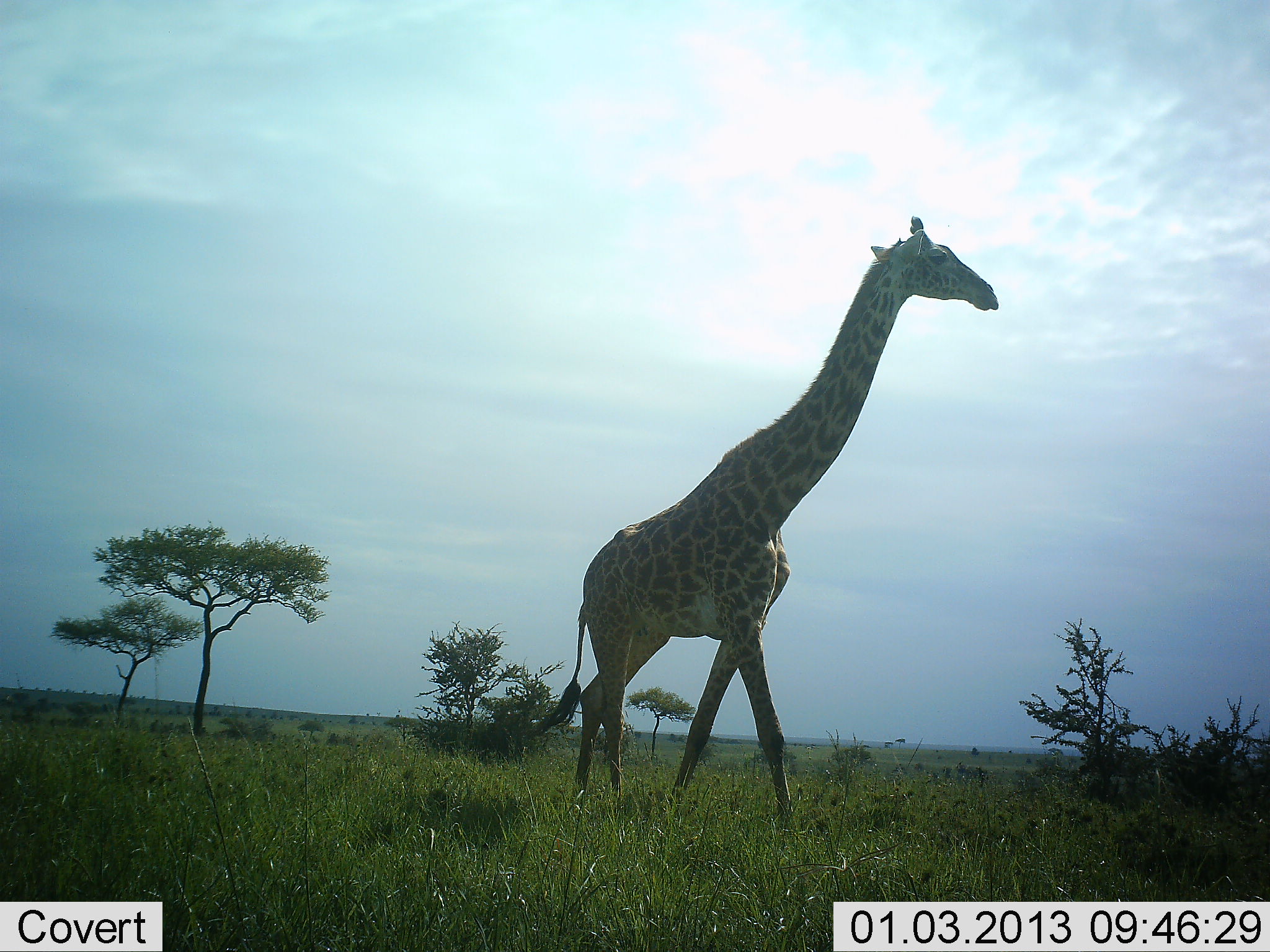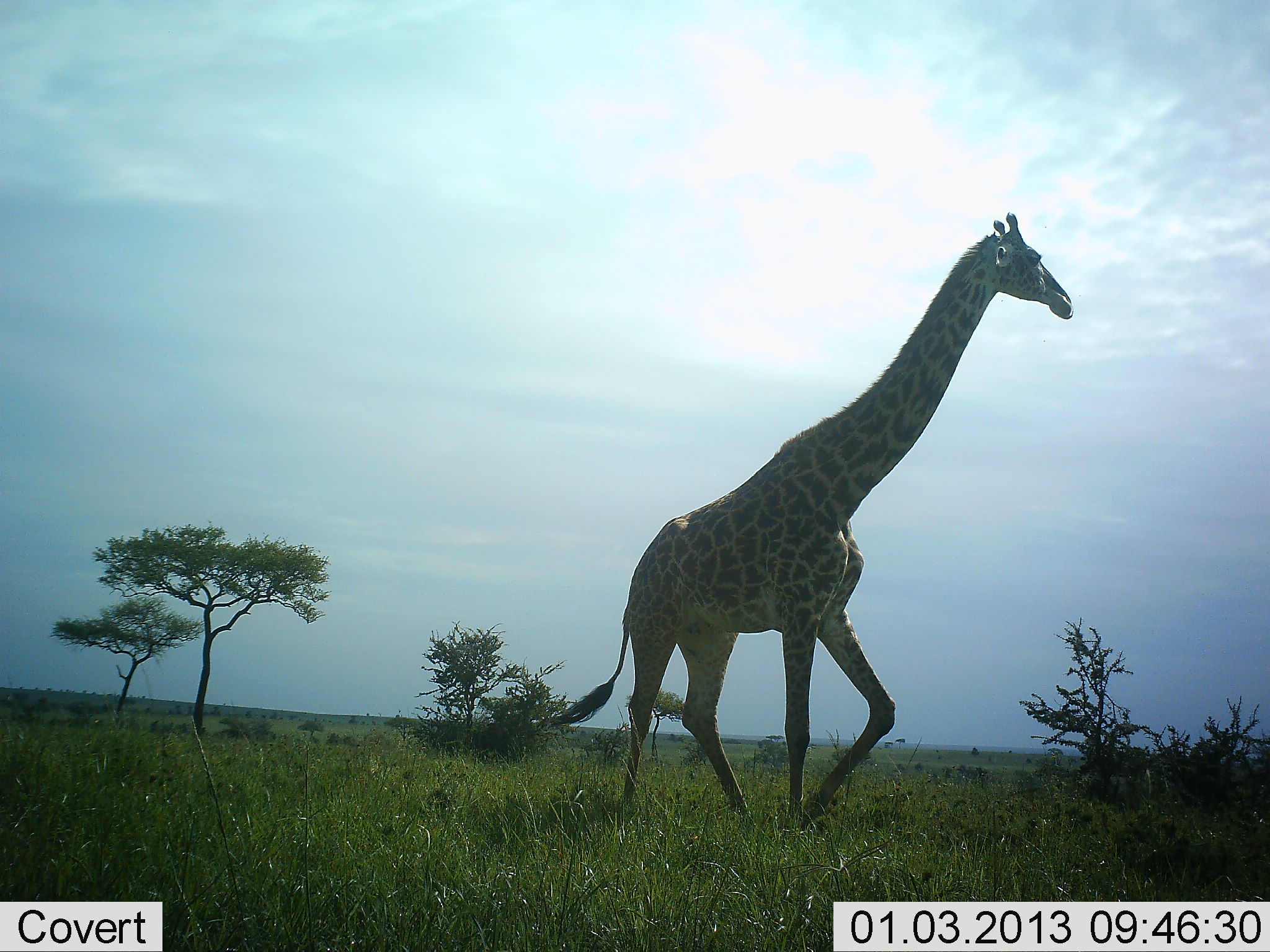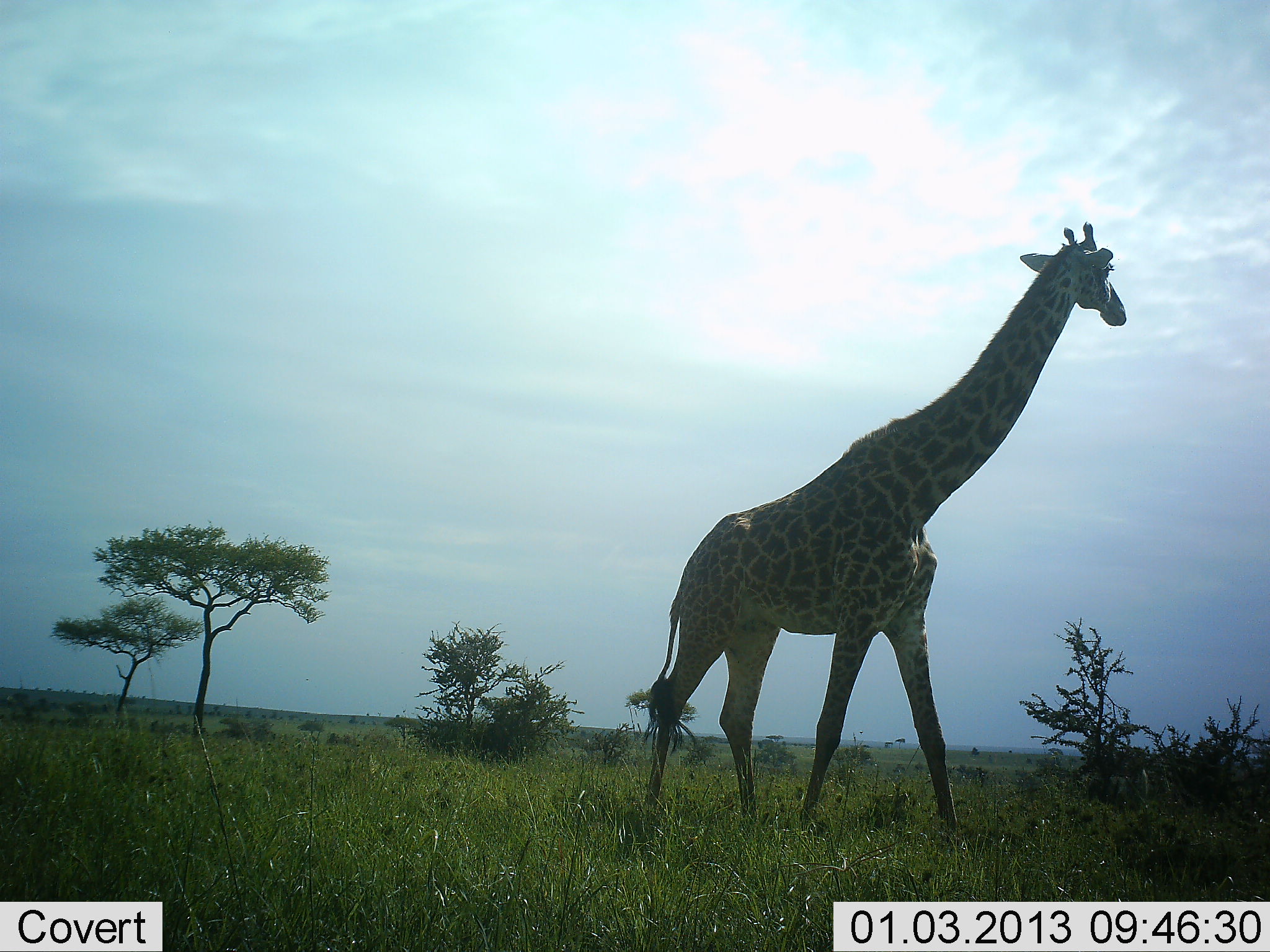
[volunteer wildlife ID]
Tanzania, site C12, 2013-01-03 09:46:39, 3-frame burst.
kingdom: Animalia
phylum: Chordata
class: Mammalia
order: Artiodactyla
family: Giraffidae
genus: Giraffa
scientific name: Giraffa camelopardalis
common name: giraffe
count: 1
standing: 11%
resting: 0%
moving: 89%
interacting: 0%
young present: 0%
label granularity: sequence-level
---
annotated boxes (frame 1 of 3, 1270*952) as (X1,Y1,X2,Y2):
animal: (534,214,999,832)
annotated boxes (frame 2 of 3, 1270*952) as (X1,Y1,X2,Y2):
animal: (551,210,1074,828)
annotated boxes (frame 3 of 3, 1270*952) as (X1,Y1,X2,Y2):
animal: (642,221,1127,840)